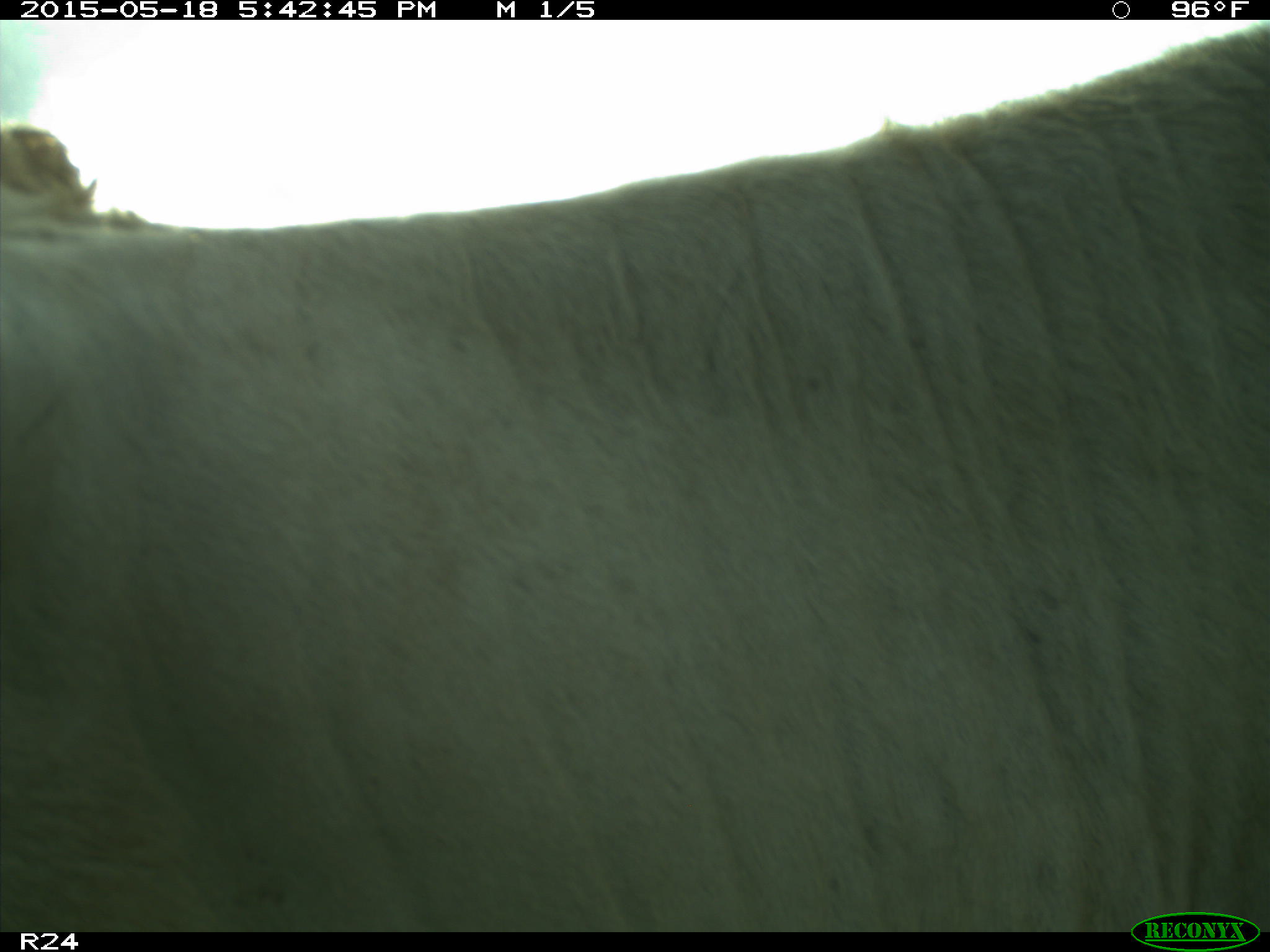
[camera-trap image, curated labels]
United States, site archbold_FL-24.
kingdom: Animalia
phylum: Chordata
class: Mammalia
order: Artiodactyla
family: Bovidae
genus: Bos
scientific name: Bos taurus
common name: domestic cow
Bos taurus (domestic cow).